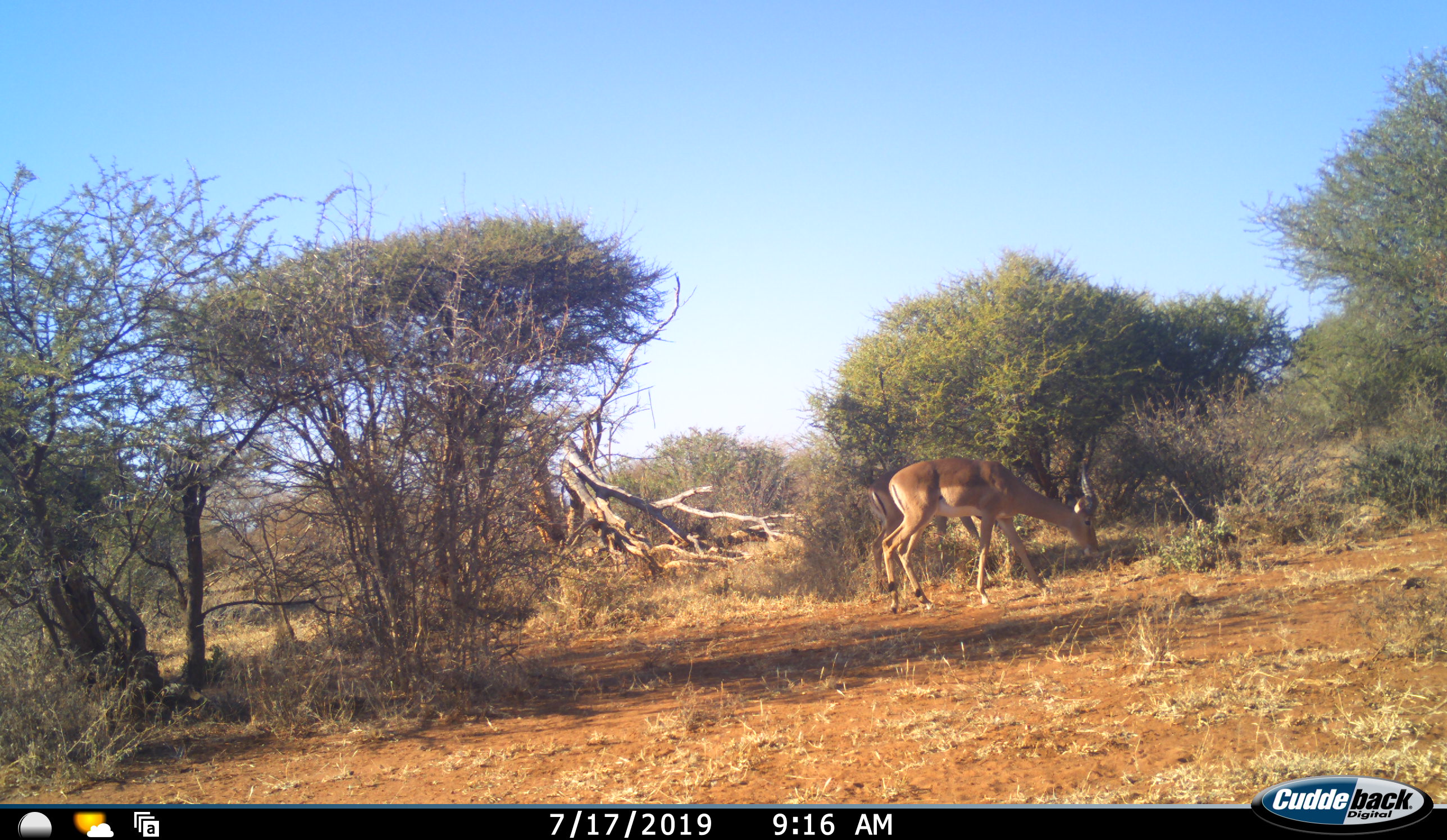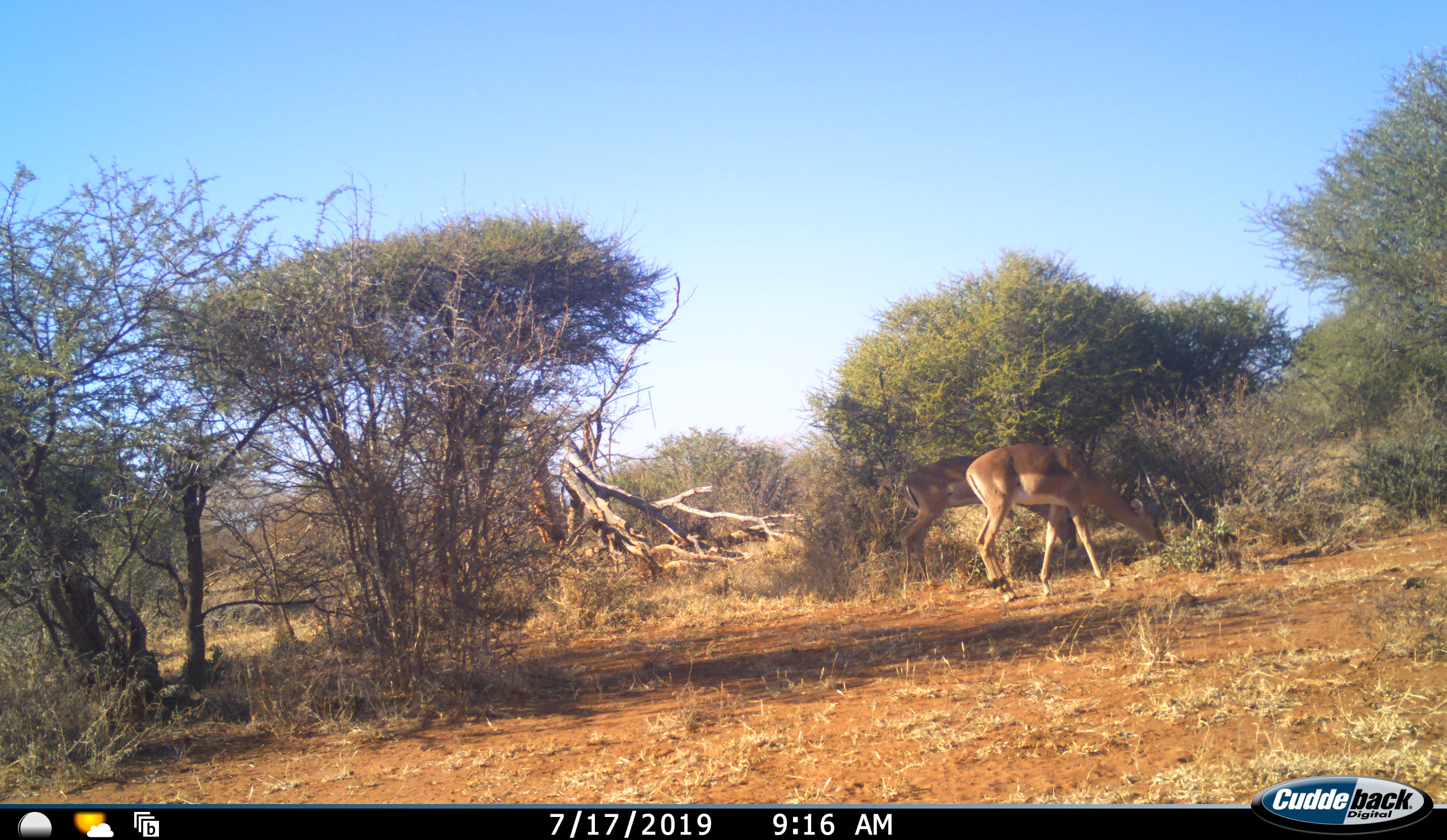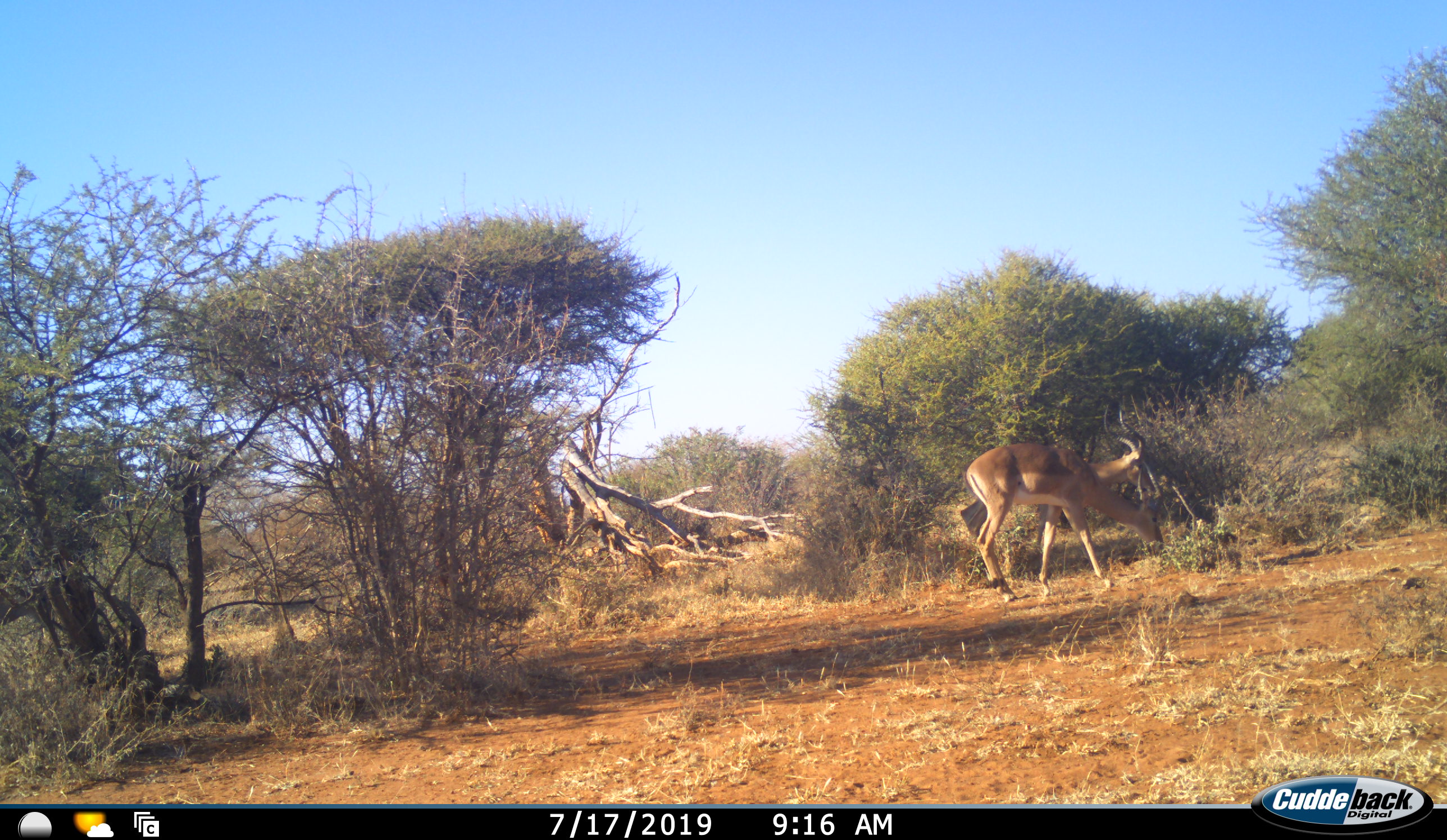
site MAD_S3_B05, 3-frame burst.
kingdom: Animalia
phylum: Chordata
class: Mammalia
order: Artiodactyla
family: Bovidae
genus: Aepyceros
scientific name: Aepyceros melampus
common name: impala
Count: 2.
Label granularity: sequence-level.